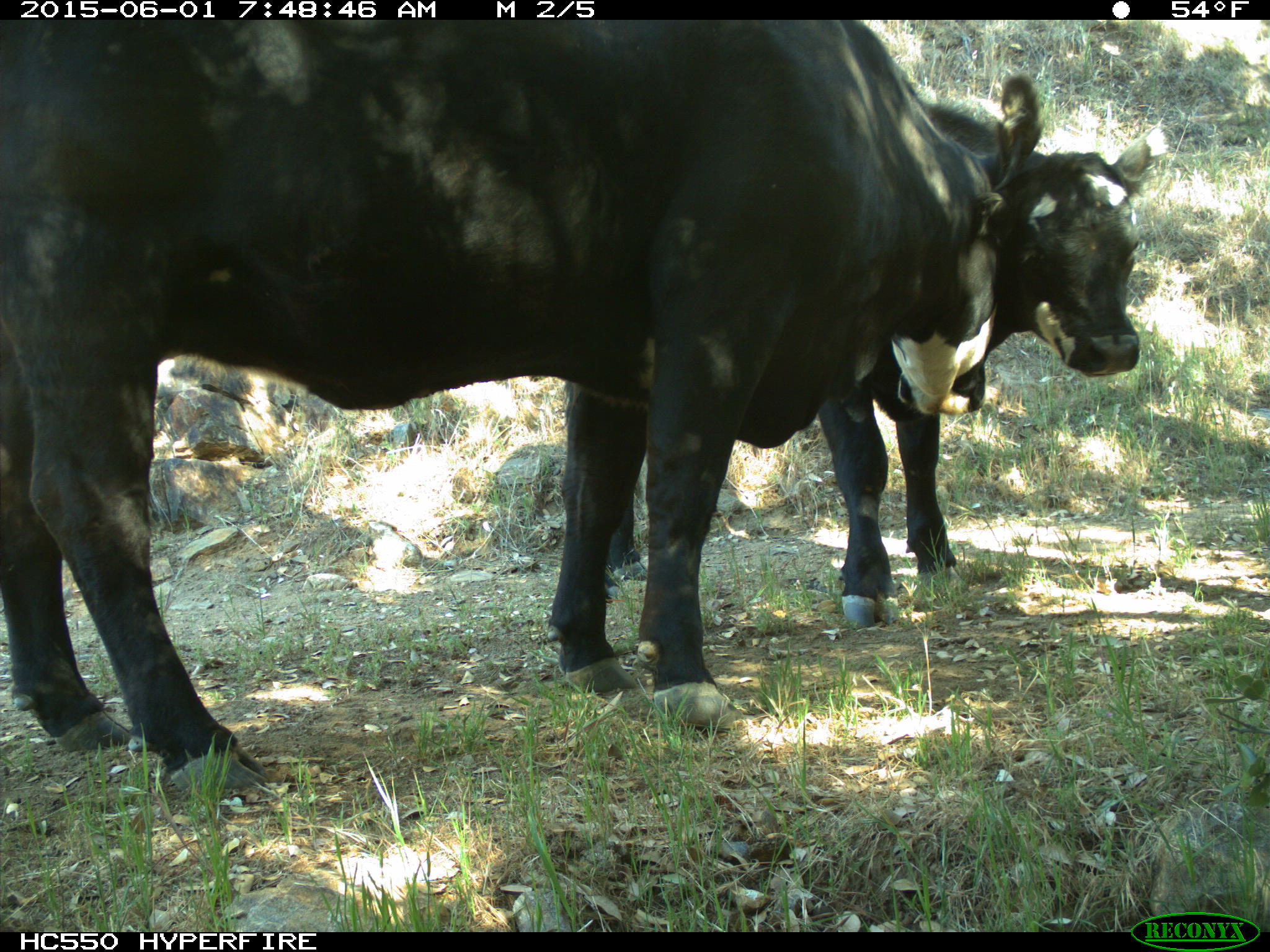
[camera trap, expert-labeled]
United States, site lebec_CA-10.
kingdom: Animalia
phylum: Chordata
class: Mammalia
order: Artiodactyla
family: Bovidae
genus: Bos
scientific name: Bos taurus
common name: domestic cow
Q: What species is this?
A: Bos taurus (domestic cow).